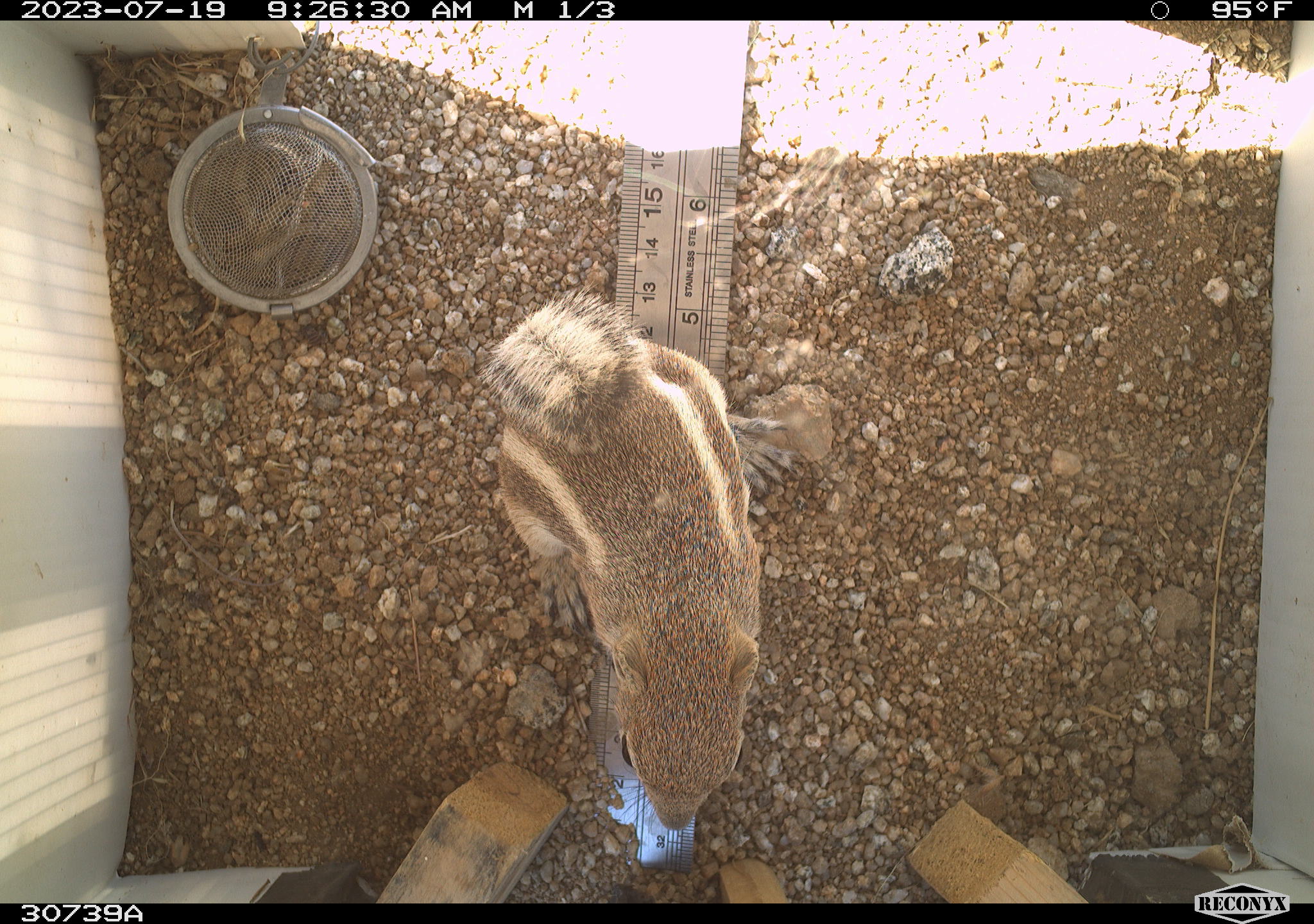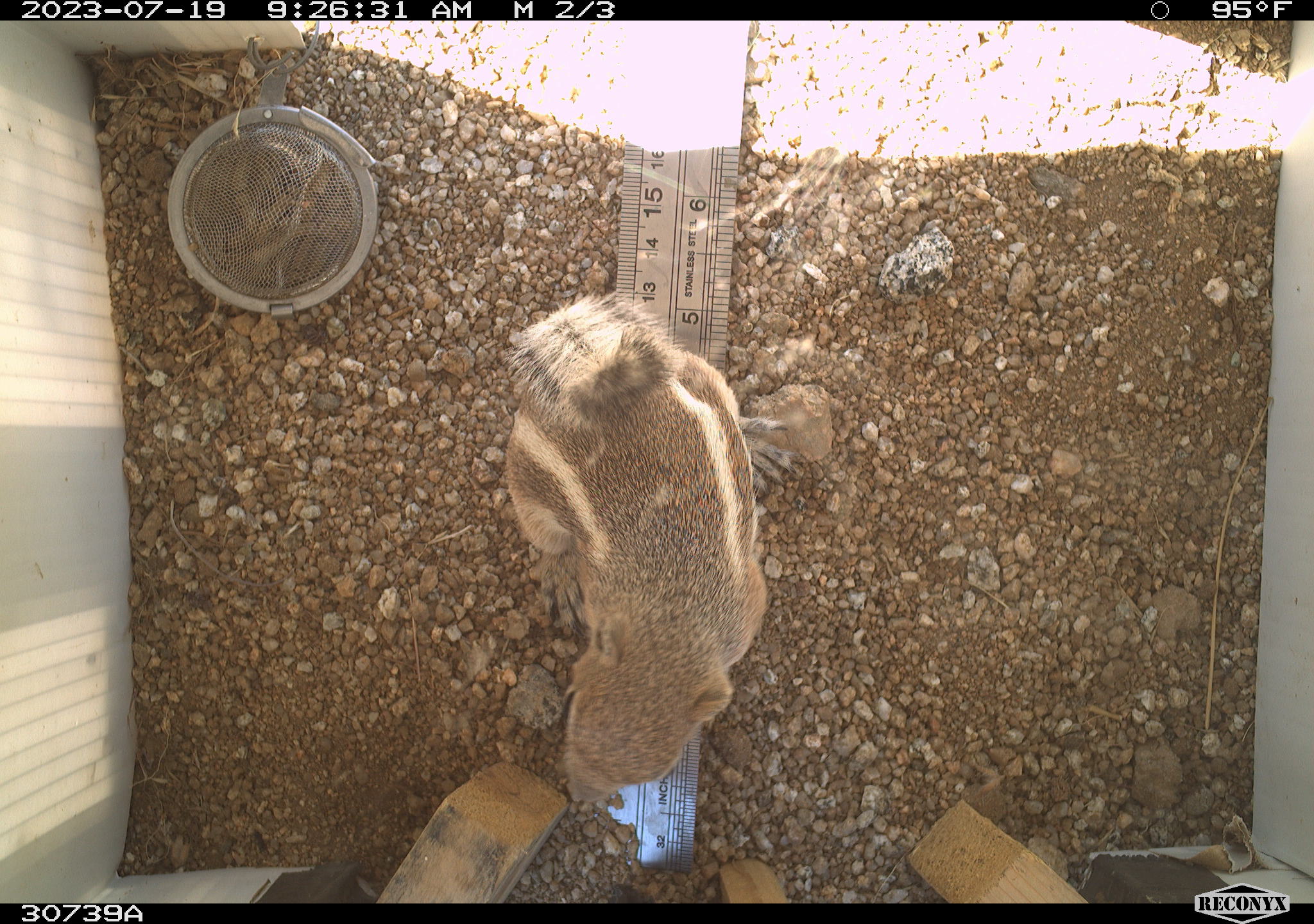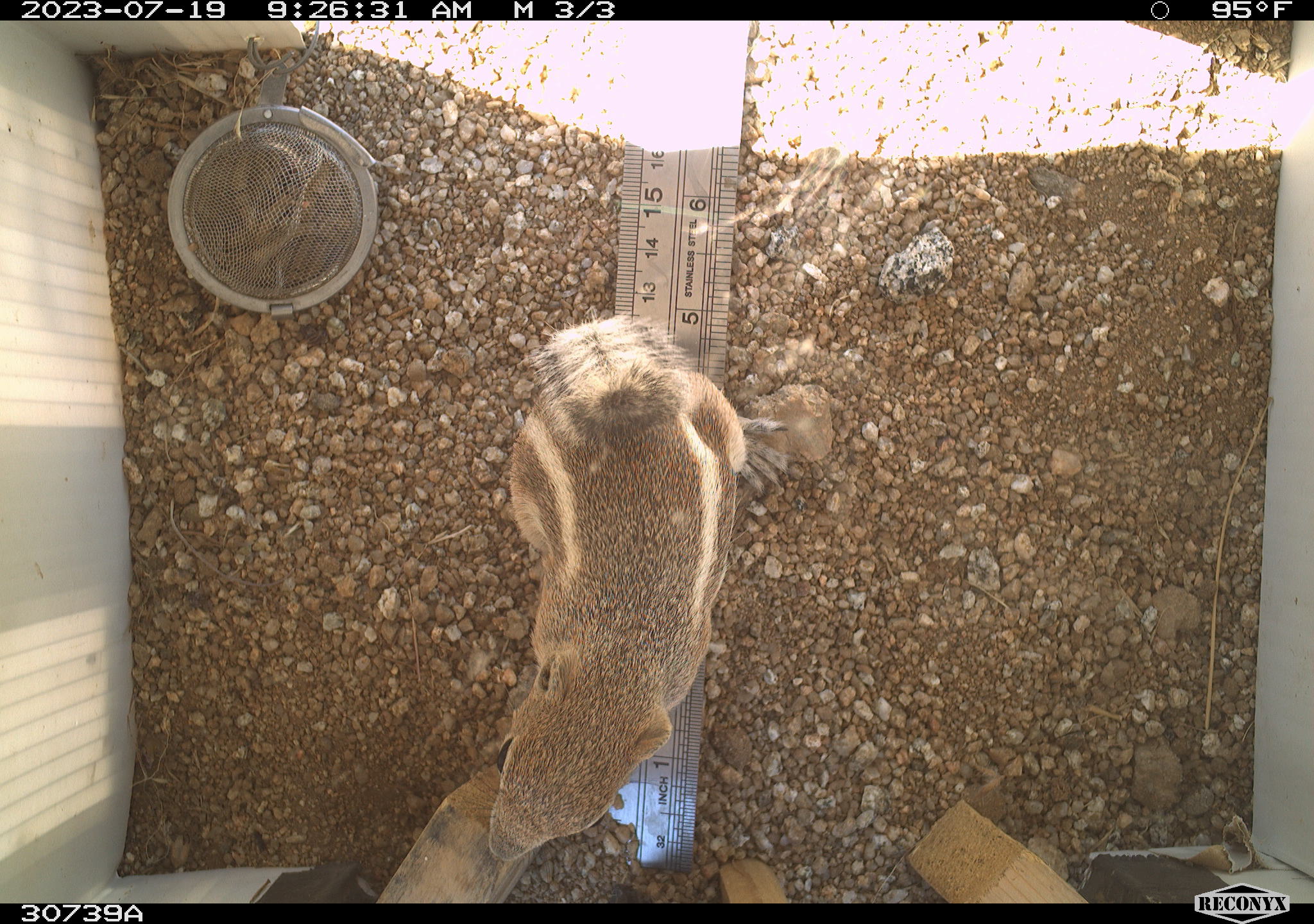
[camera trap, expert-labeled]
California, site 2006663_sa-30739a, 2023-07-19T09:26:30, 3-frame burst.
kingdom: Animalia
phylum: Chordata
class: Mammalia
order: Rodentia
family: Sciuridae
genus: Ammospermophilus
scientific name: Ammospermophilus leucurus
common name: white-tailed antelope squirrel